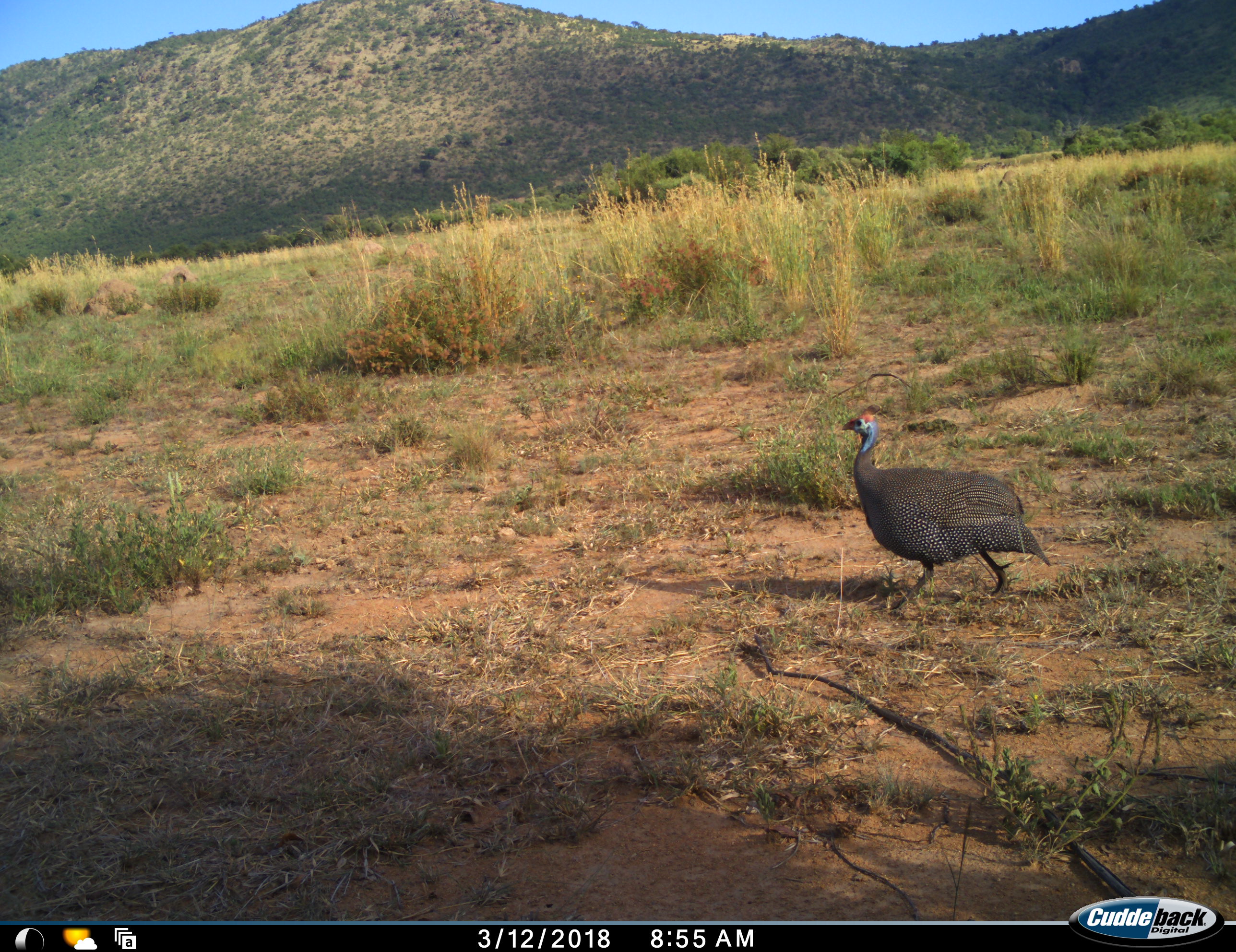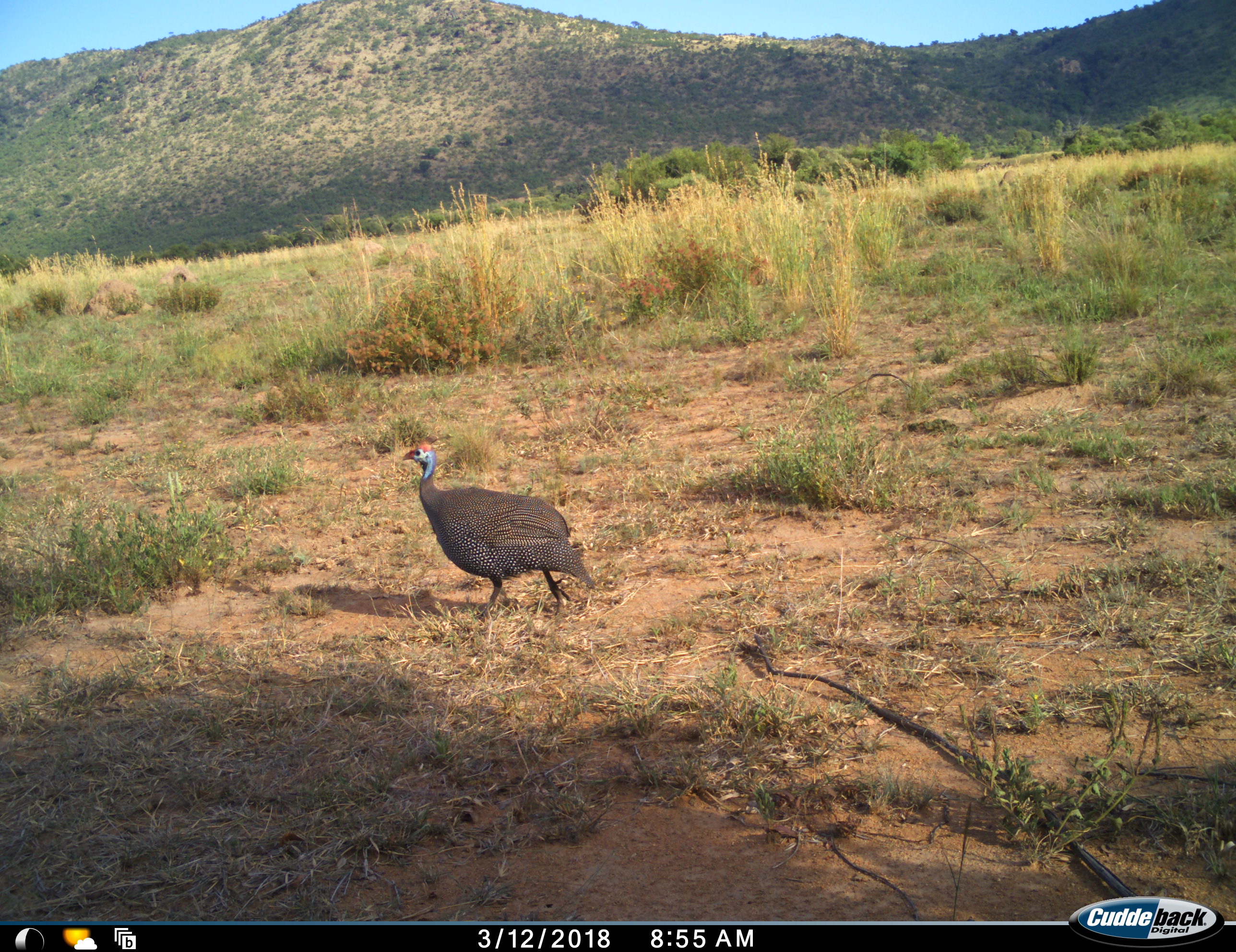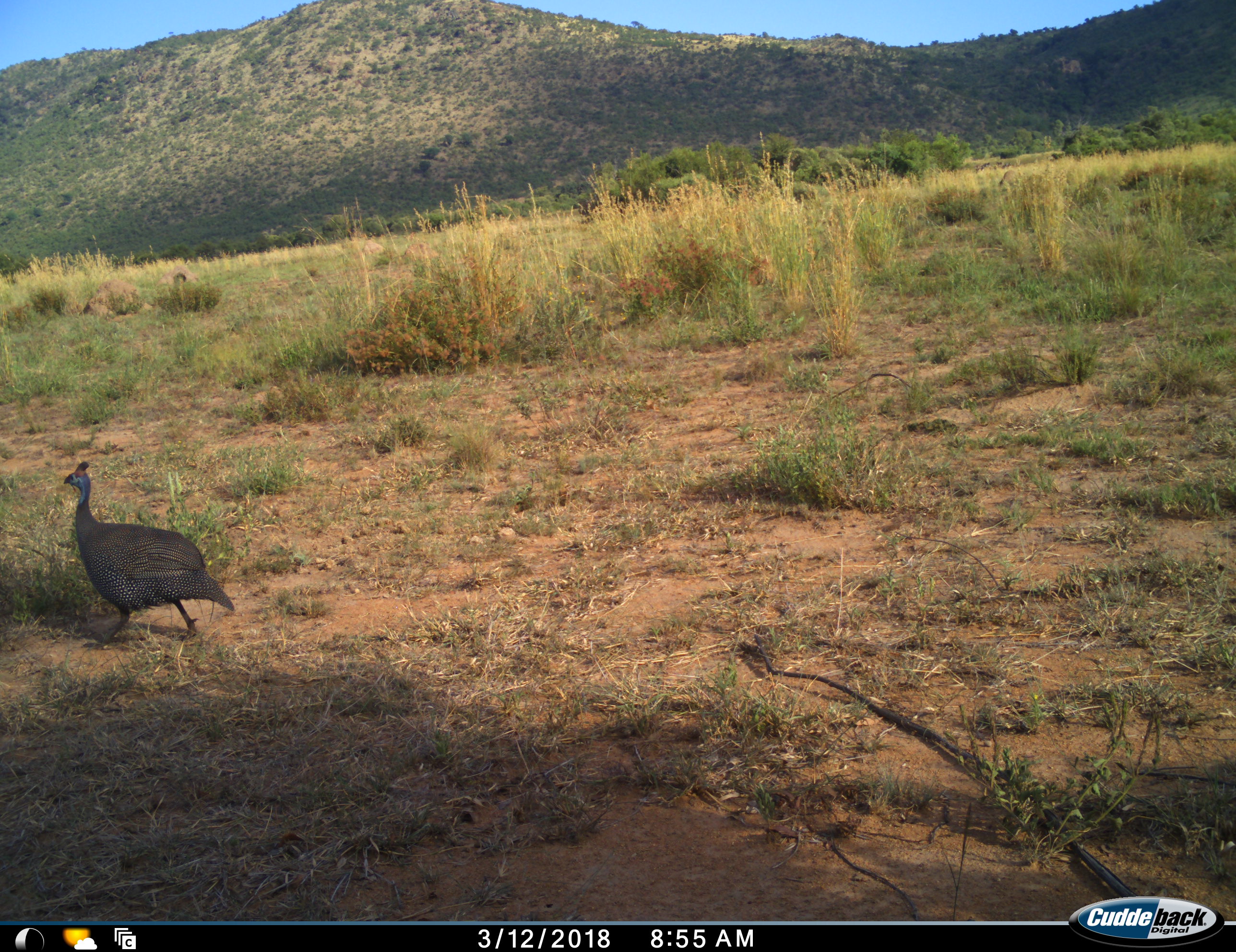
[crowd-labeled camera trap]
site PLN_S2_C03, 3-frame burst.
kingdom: Animalia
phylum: Chordata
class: Aves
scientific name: Aves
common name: bird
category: birdother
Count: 1.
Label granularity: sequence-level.